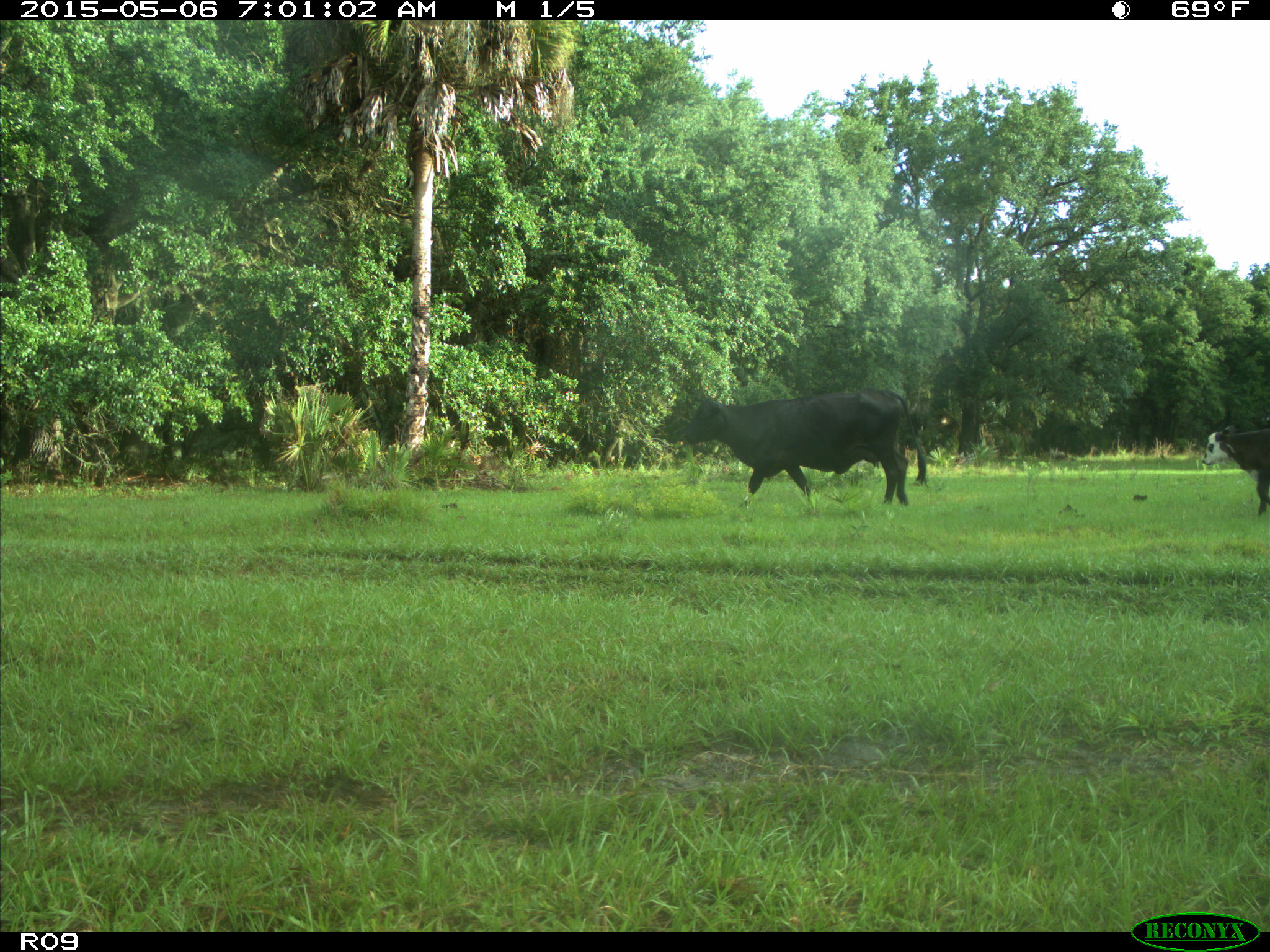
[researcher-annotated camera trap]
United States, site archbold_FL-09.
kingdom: Animalia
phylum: Chordata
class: Mammalia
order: Artiodactyla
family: Bovidae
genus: Bos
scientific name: Bos taurus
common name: domestic cow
Bos taurus (domestic cow).